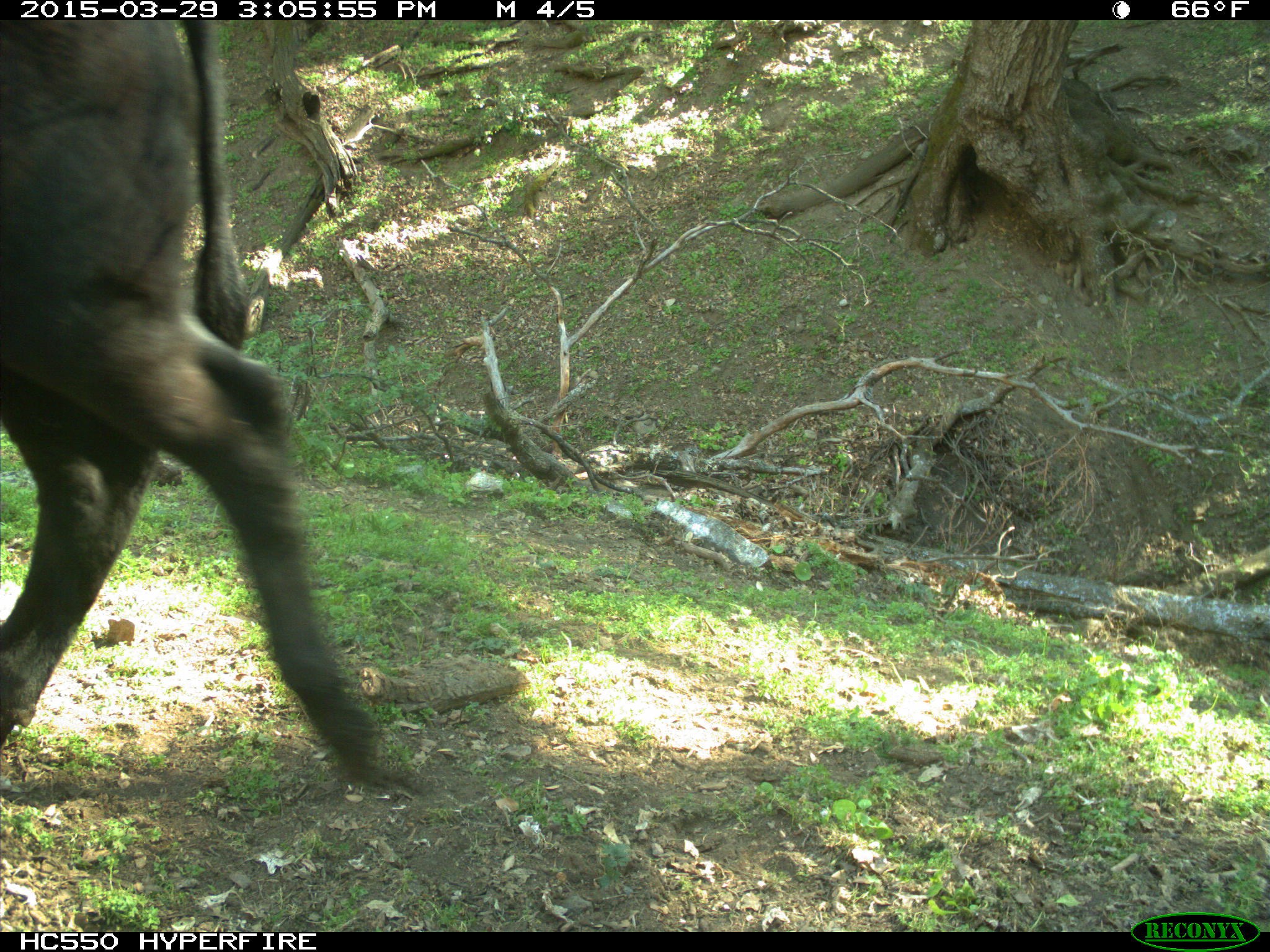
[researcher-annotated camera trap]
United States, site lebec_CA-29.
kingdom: Animalia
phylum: Chordata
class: Mammalia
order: Artiodactyla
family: Bovidae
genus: Bos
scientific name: Bos taurus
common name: domestic cow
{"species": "Bos taurus (domestic cow)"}